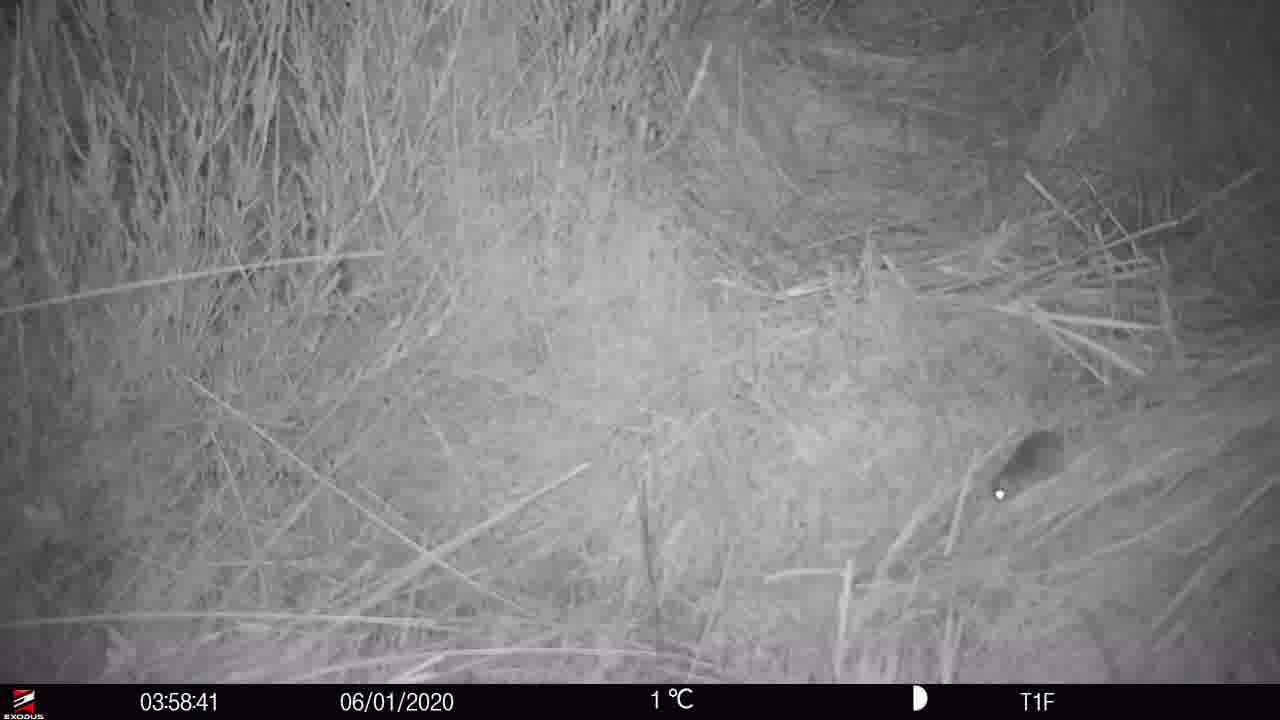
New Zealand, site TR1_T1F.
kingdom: Animalia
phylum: Chordata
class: Mammalia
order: Rodentia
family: Muridae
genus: Mus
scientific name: Mus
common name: mouse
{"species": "mouse (Mus)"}